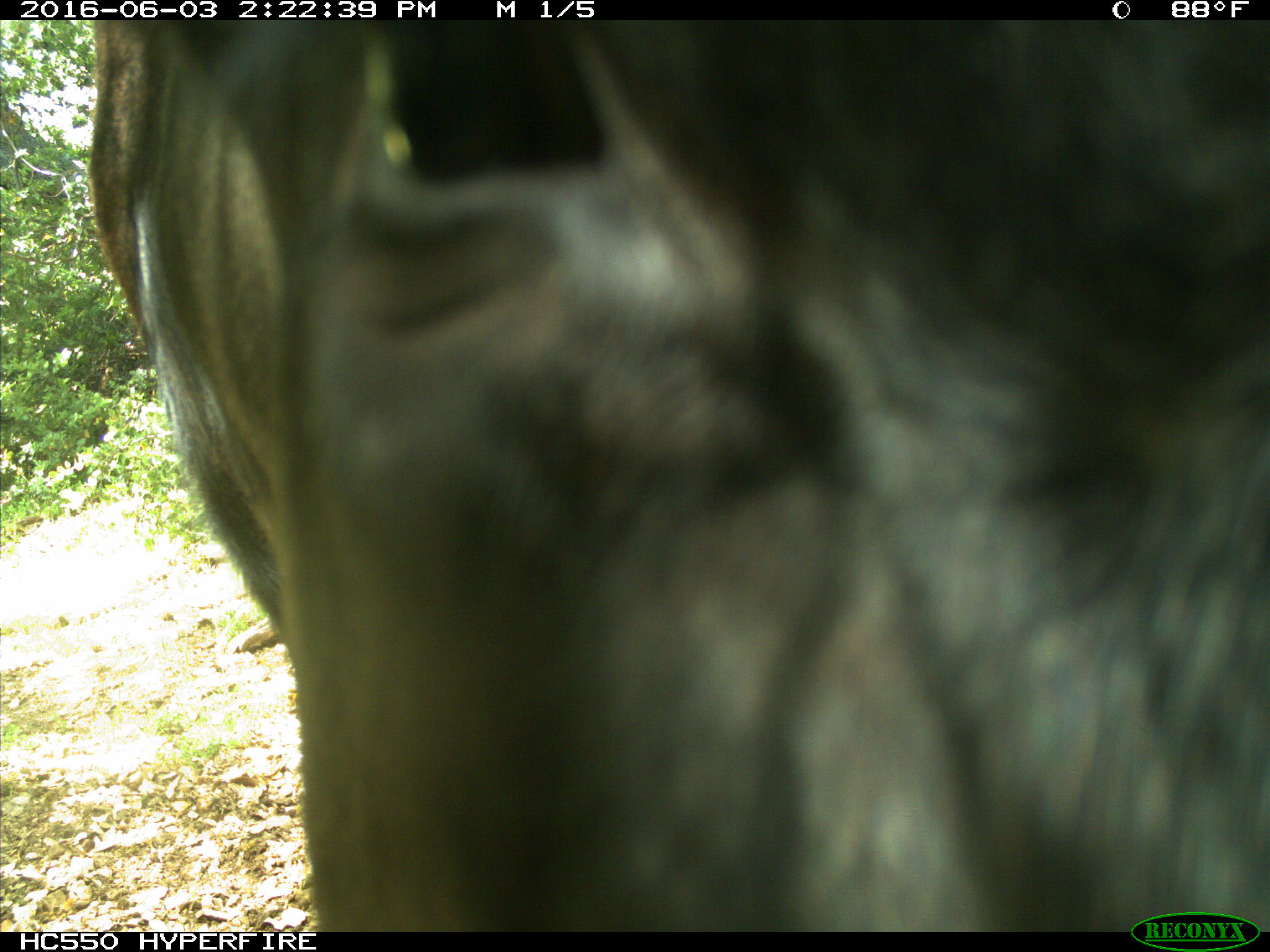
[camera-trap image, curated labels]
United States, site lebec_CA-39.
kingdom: Animalia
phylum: Chordata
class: Mammalia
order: Artiodactyla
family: Bovidae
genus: Bos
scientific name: Bos taurus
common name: domestic cow